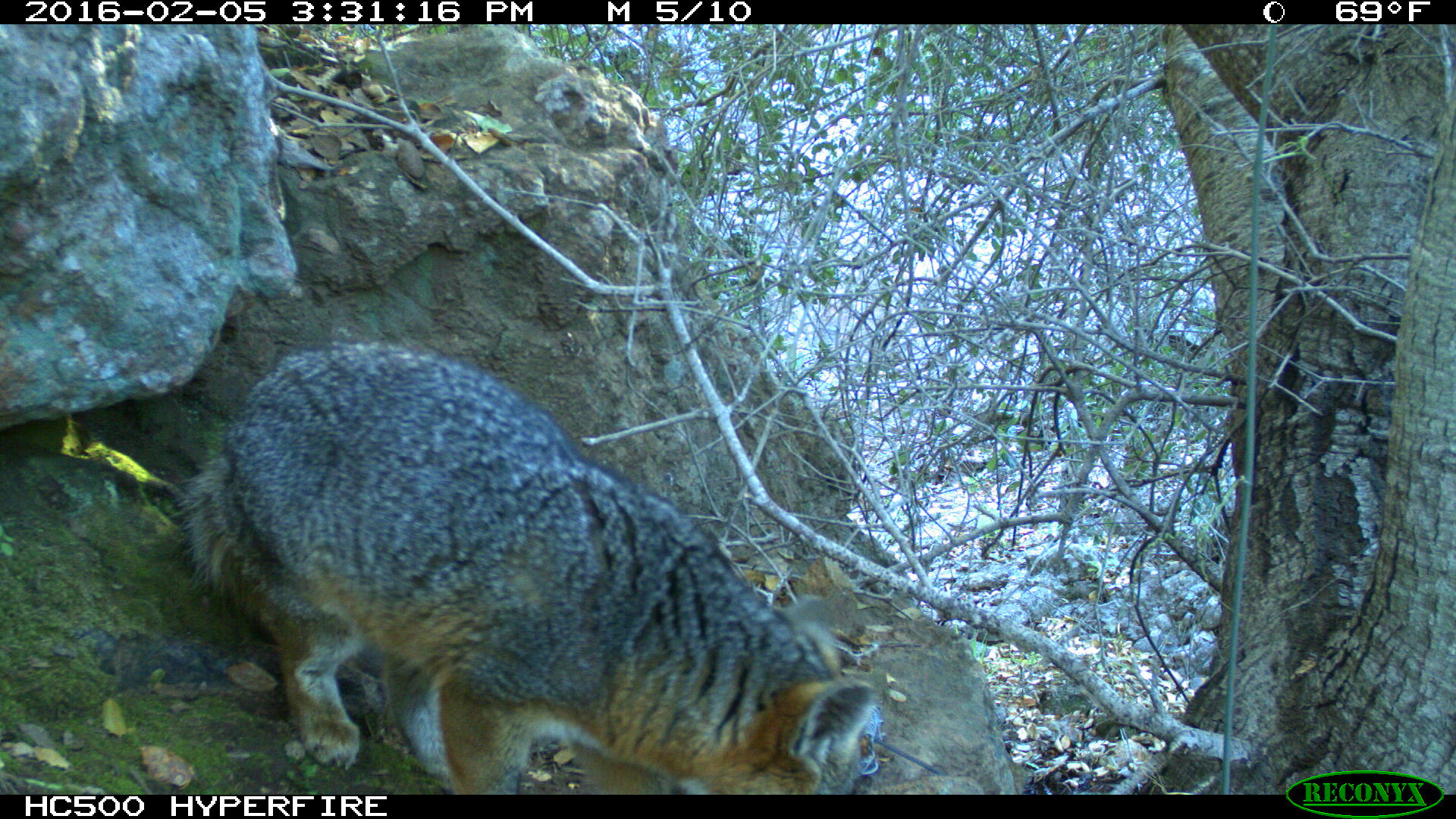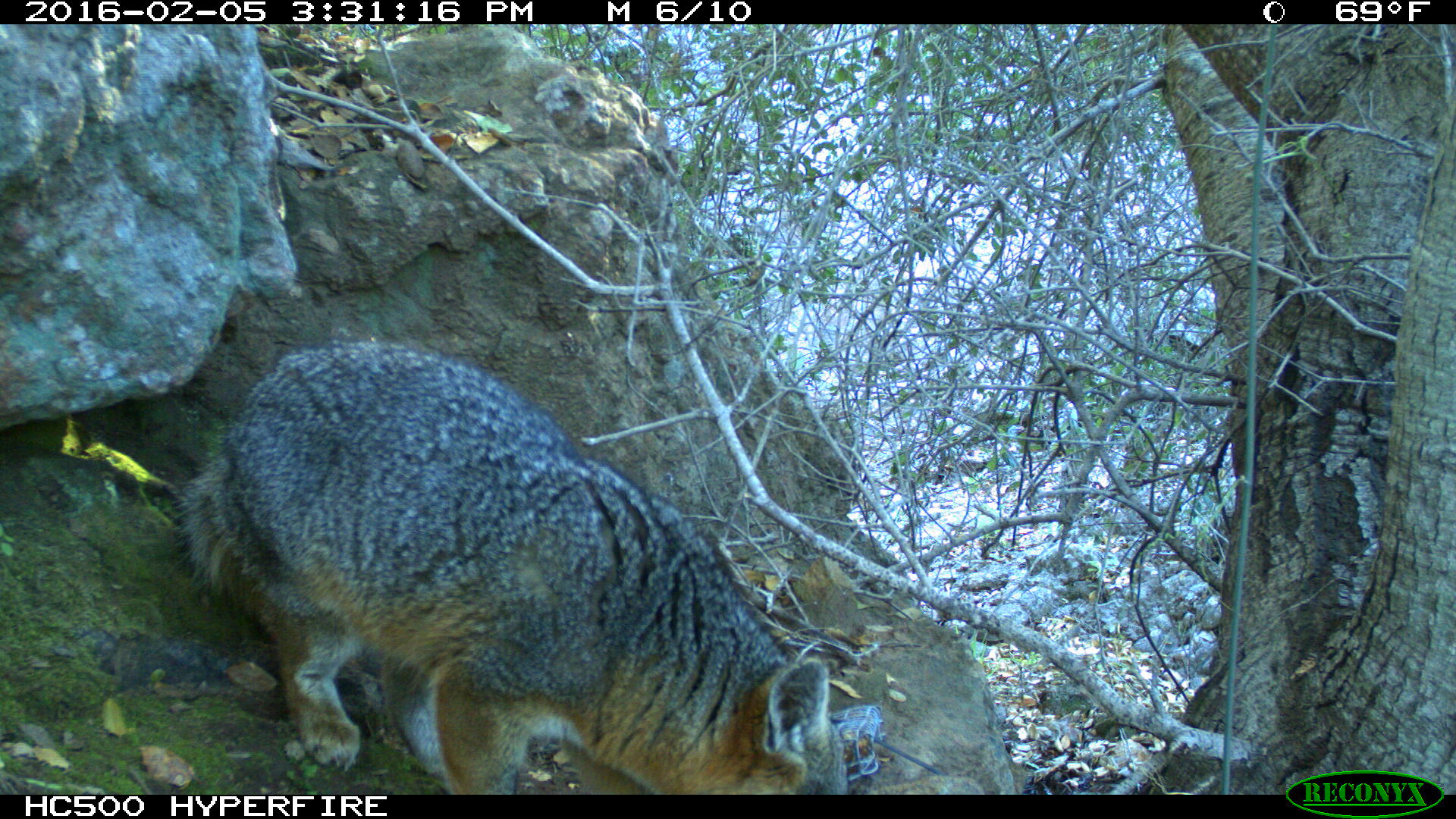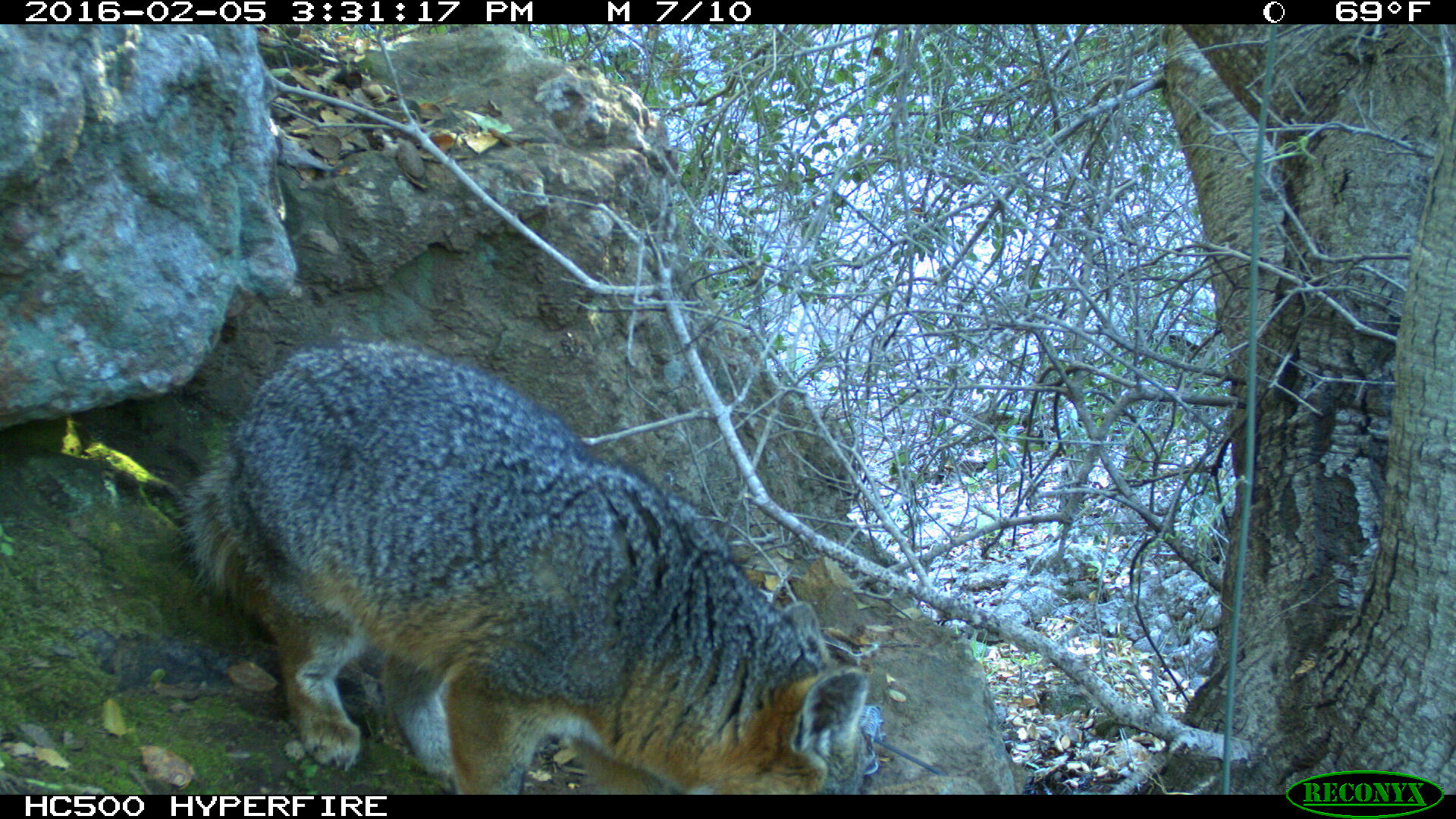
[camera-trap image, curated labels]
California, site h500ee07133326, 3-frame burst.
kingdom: Animalia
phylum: Chordata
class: Mammalia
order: Carnivora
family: Canidae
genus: Urocyon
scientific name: Urocyon littoralis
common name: island fox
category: fox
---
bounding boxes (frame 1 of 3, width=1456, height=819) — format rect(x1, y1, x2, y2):
fox: rect(178, 340, 875, 794)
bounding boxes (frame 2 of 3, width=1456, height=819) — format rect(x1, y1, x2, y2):
fox: rect(174, 337, 849, 794)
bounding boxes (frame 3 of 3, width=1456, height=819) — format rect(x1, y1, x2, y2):
fox: rect(183, 337, 868, 795)